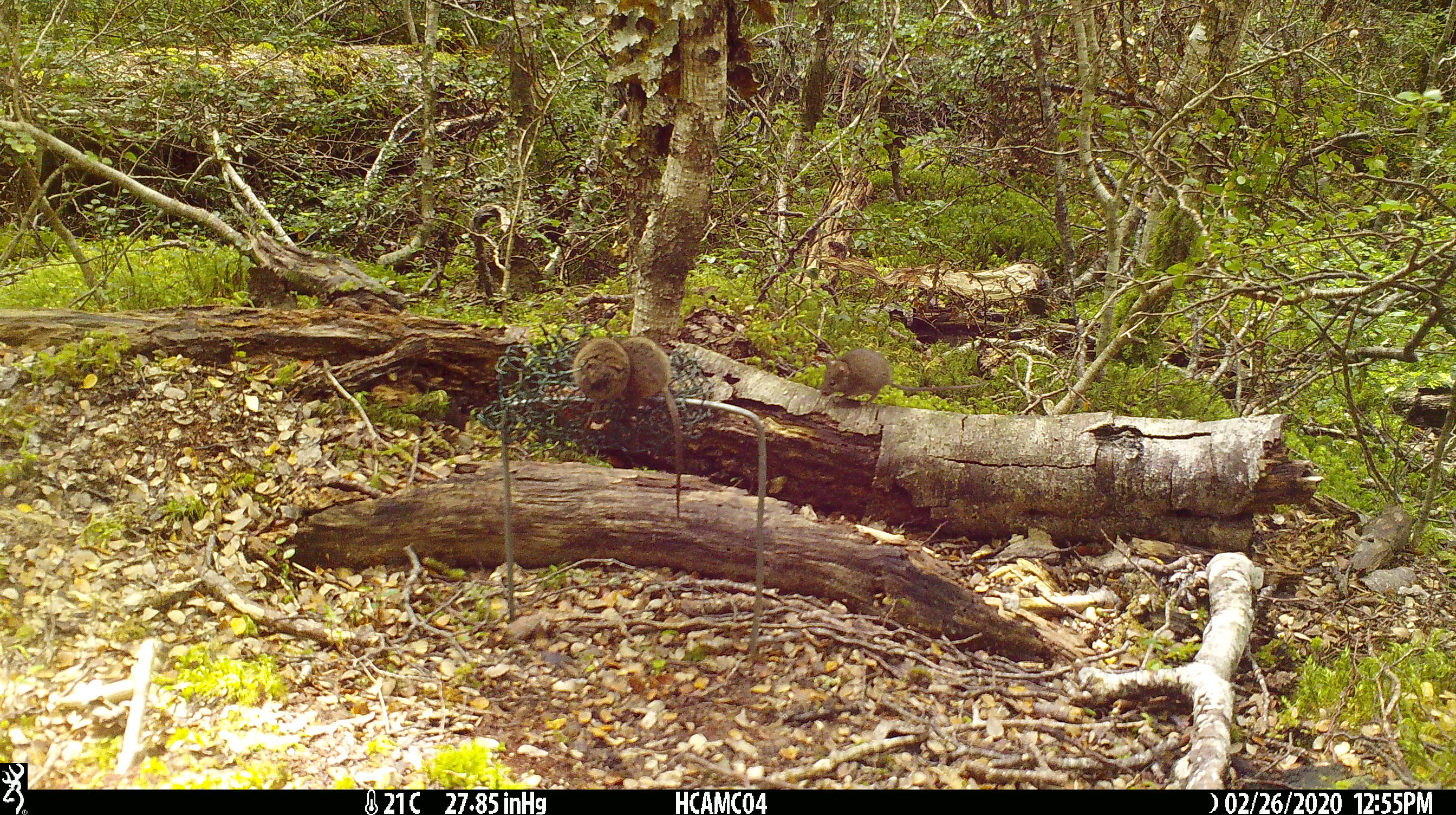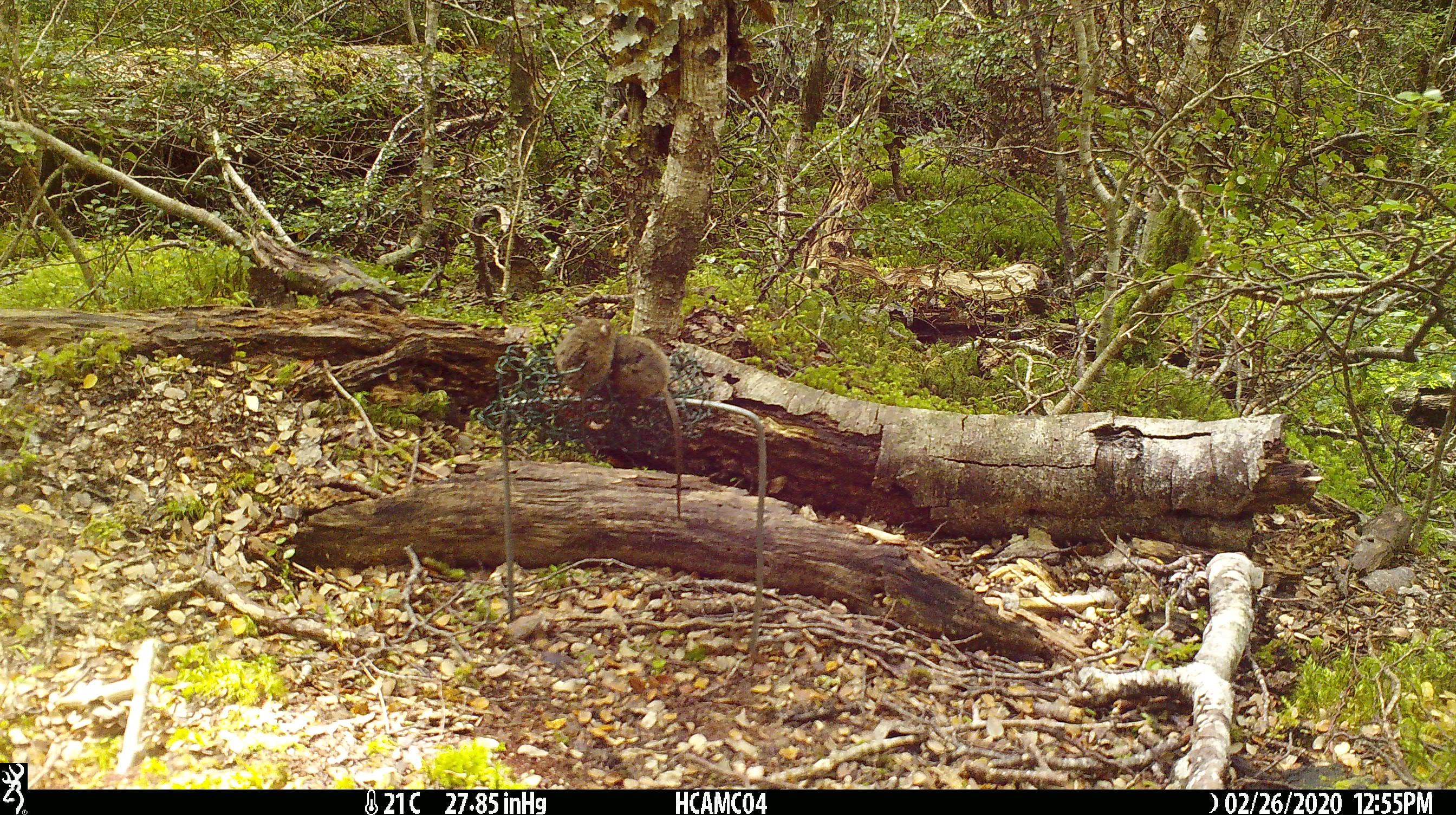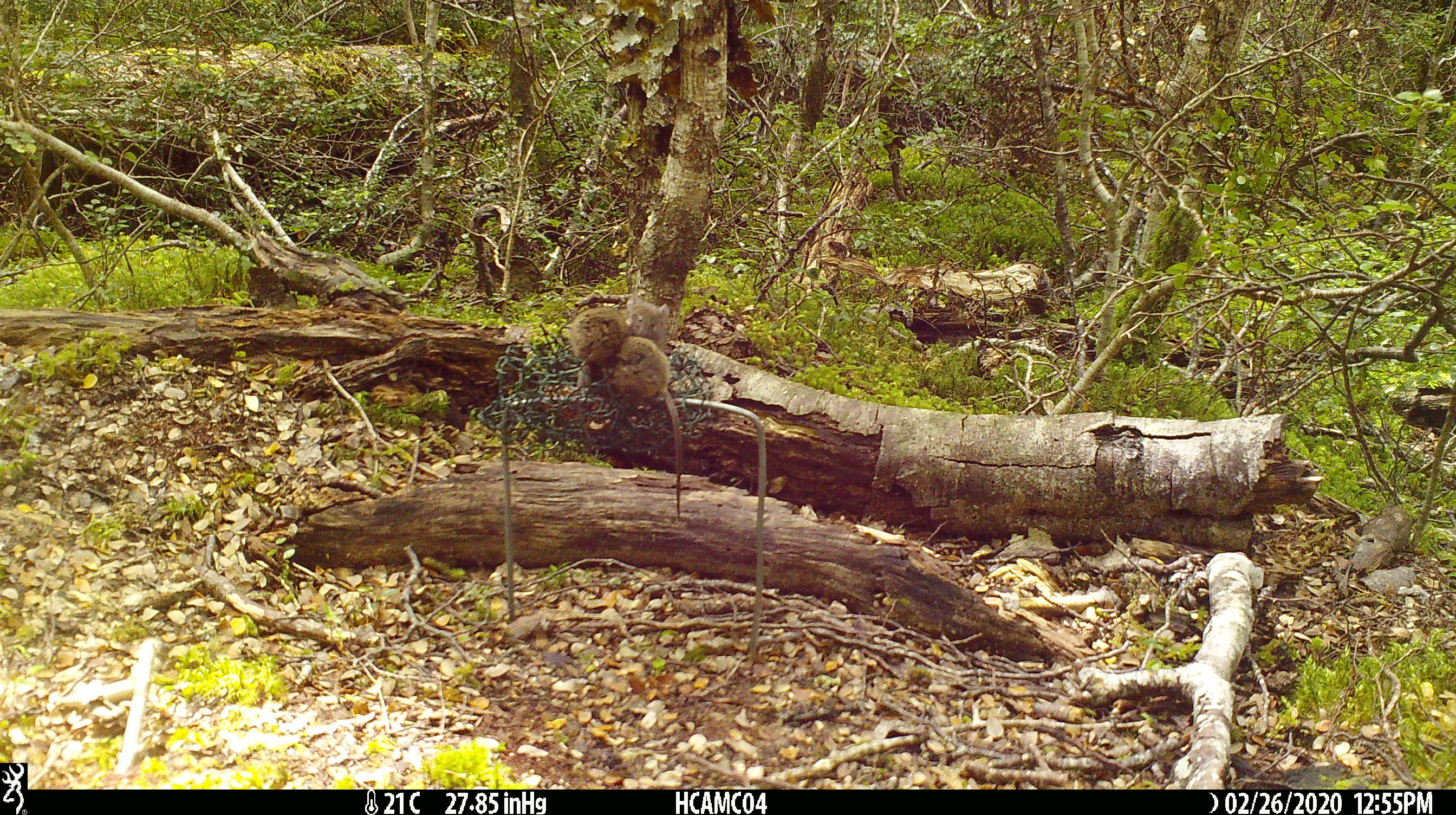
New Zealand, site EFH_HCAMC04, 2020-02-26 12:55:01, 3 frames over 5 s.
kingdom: Animalia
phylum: Chordata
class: Mammalia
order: Rodentia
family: Muridae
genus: Mus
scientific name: Mus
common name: mouse